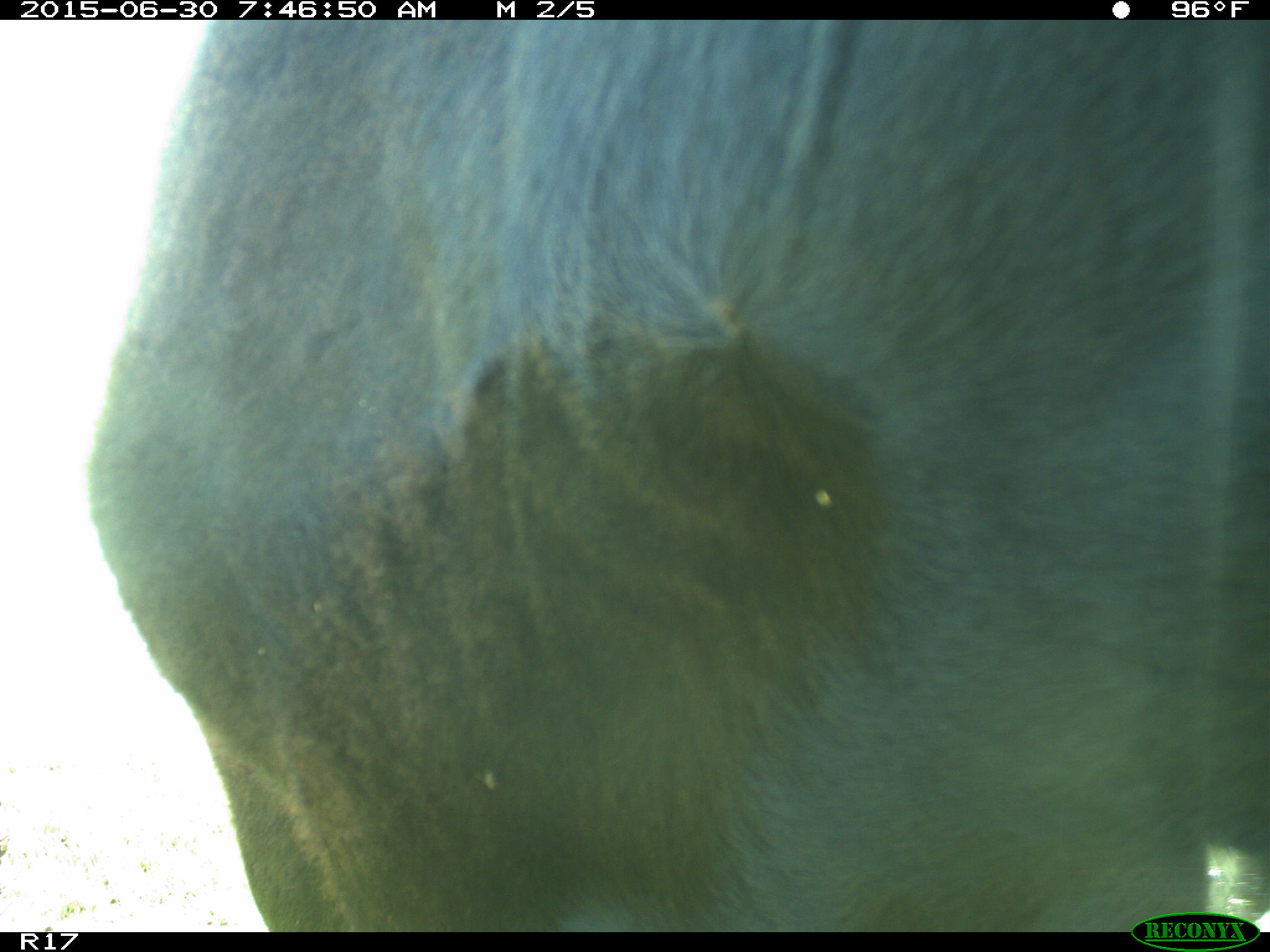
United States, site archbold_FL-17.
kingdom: Animalia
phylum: Chordata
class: Mammalia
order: Artiodactyla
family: Bovidae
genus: Bos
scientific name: Bos taurus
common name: domestic cow